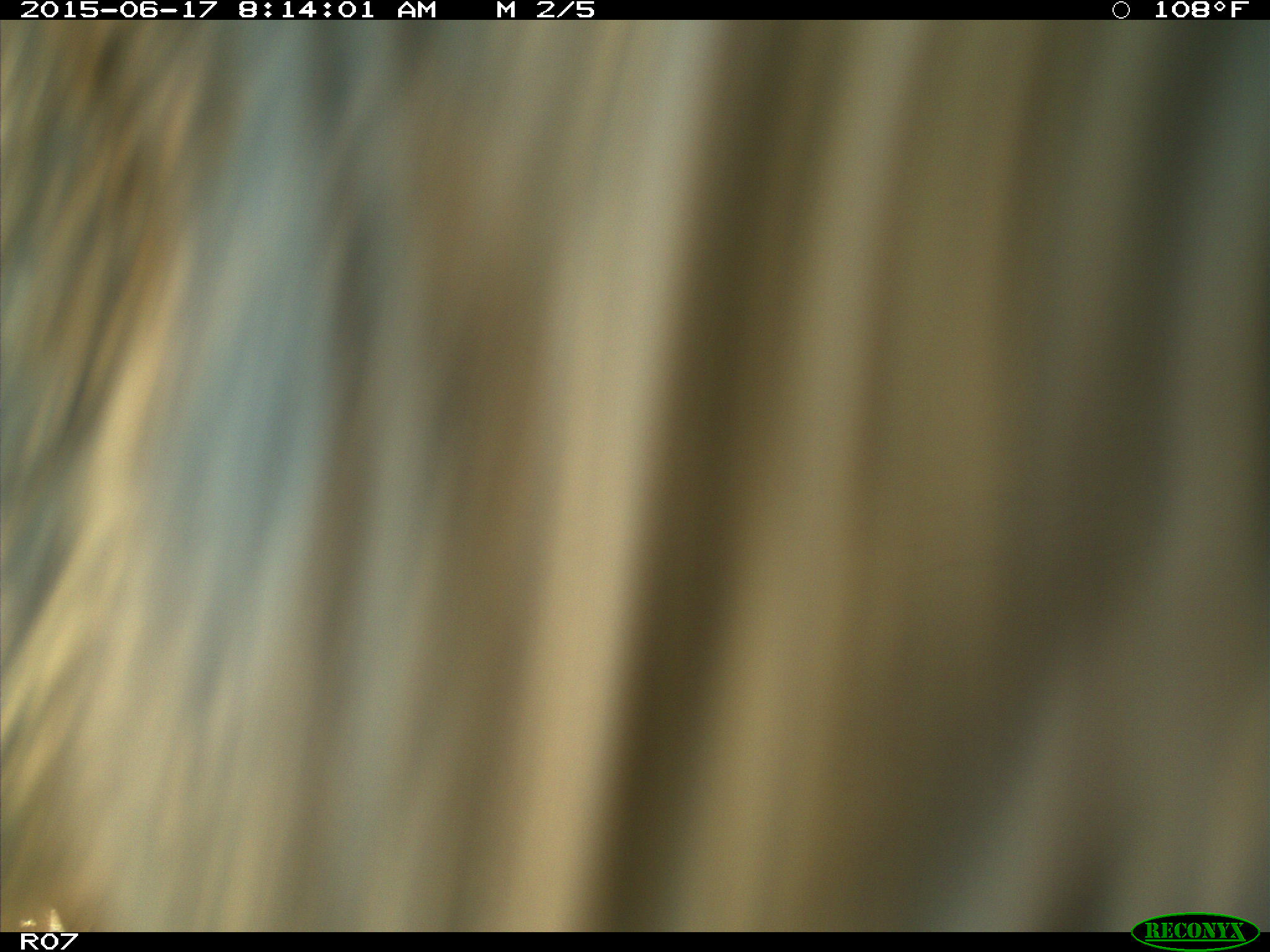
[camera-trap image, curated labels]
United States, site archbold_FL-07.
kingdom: Animalia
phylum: Chordata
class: Mammalia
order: Artiodactyla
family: Bovidae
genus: Bos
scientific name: Bos taurus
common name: domestic cow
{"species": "Bos taurus (domestic cow)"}